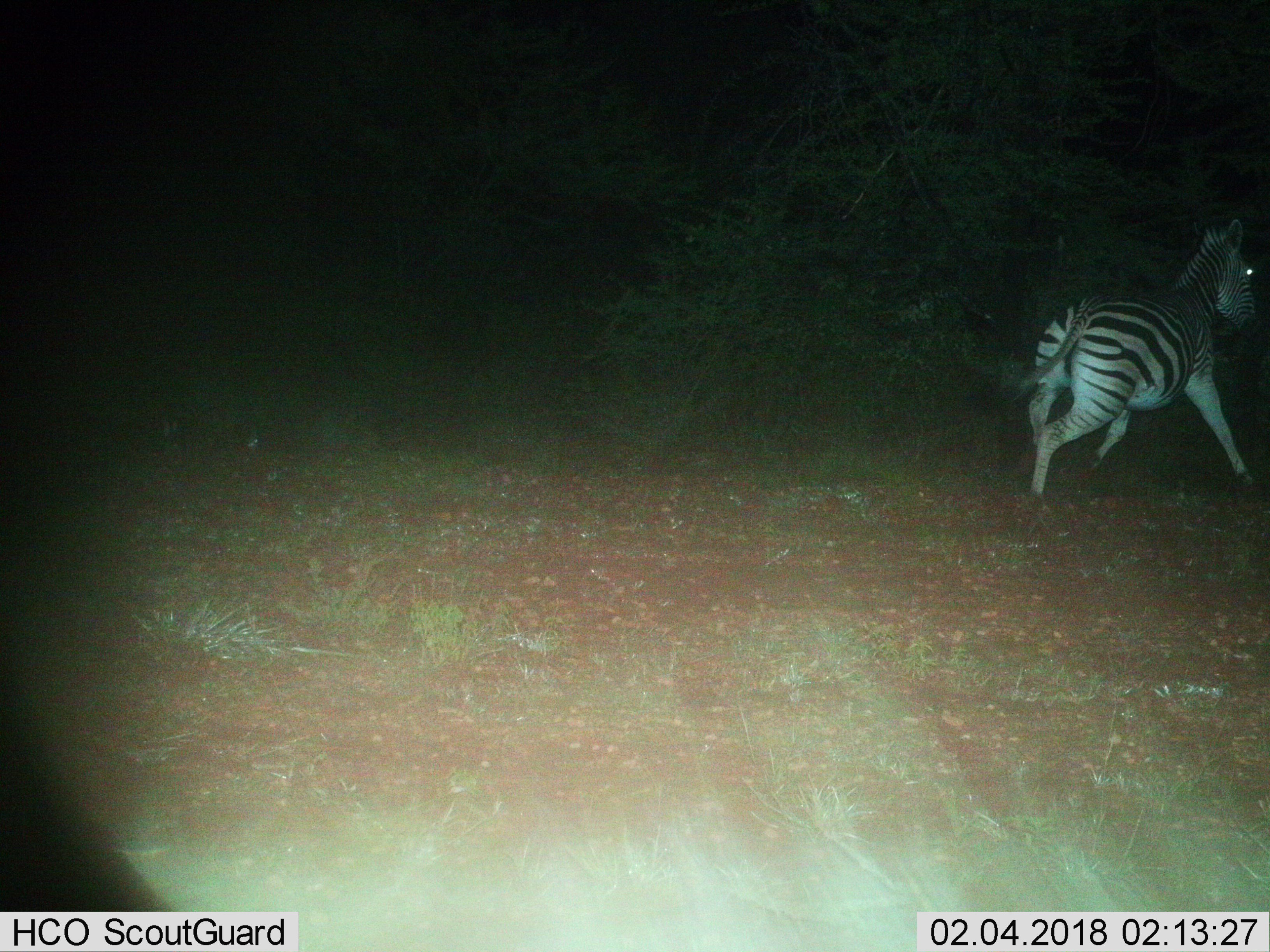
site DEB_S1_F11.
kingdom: Animalia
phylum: Chordata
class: Mammalia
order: Perissodactyla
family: Equidae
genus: Equus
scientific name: Equus quagga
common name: plains zebra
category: zebraplains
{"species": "zebraplains (plains zebra) (Equus quagga)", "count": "1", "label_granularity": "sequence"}